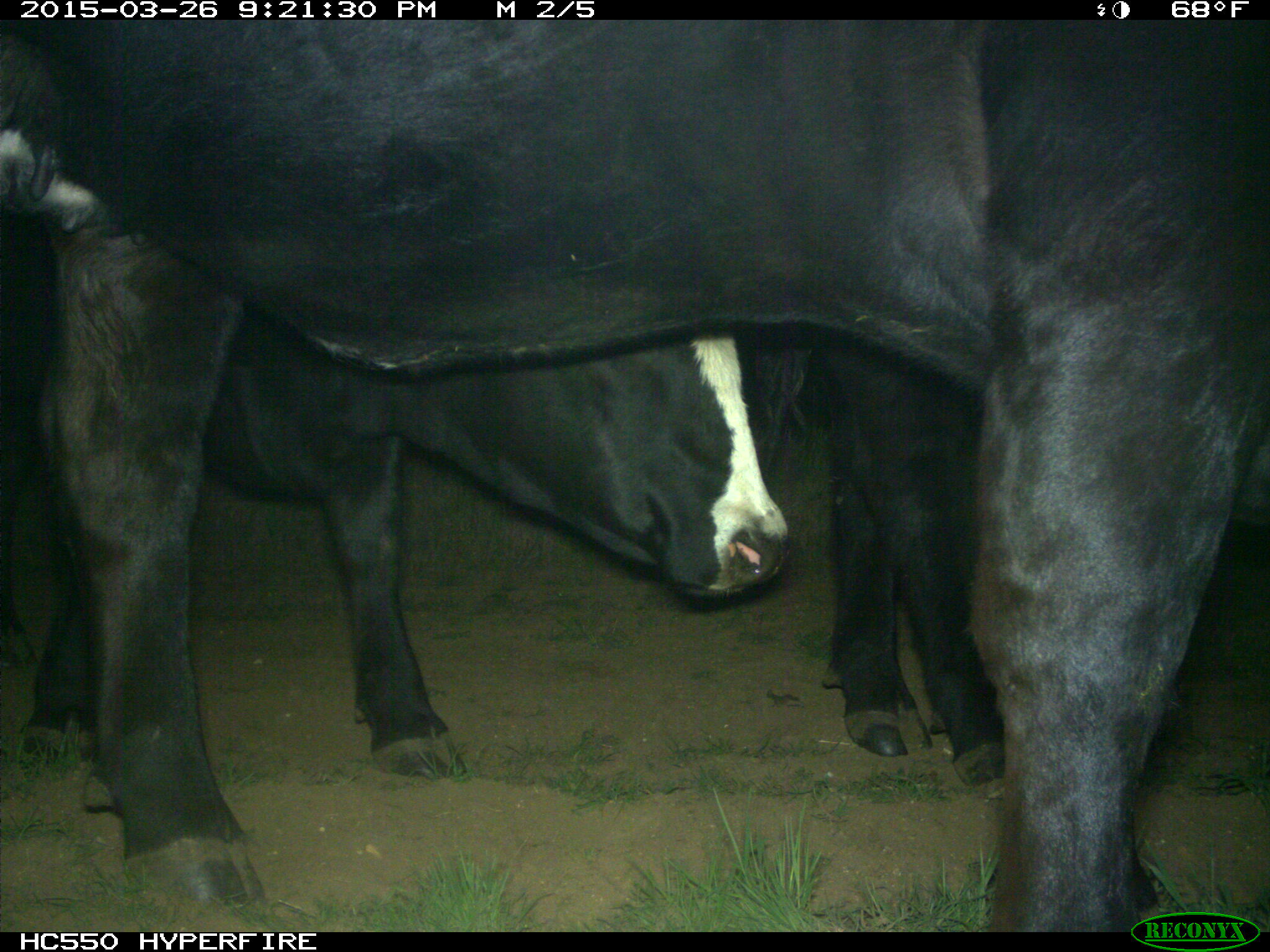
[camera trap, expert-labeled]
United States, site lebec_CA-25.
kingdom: Animalia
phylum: Chordata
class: Mammalia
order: Artiodactyla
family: Bovidae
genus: Bos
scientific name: Bos taurus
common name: domestic cow